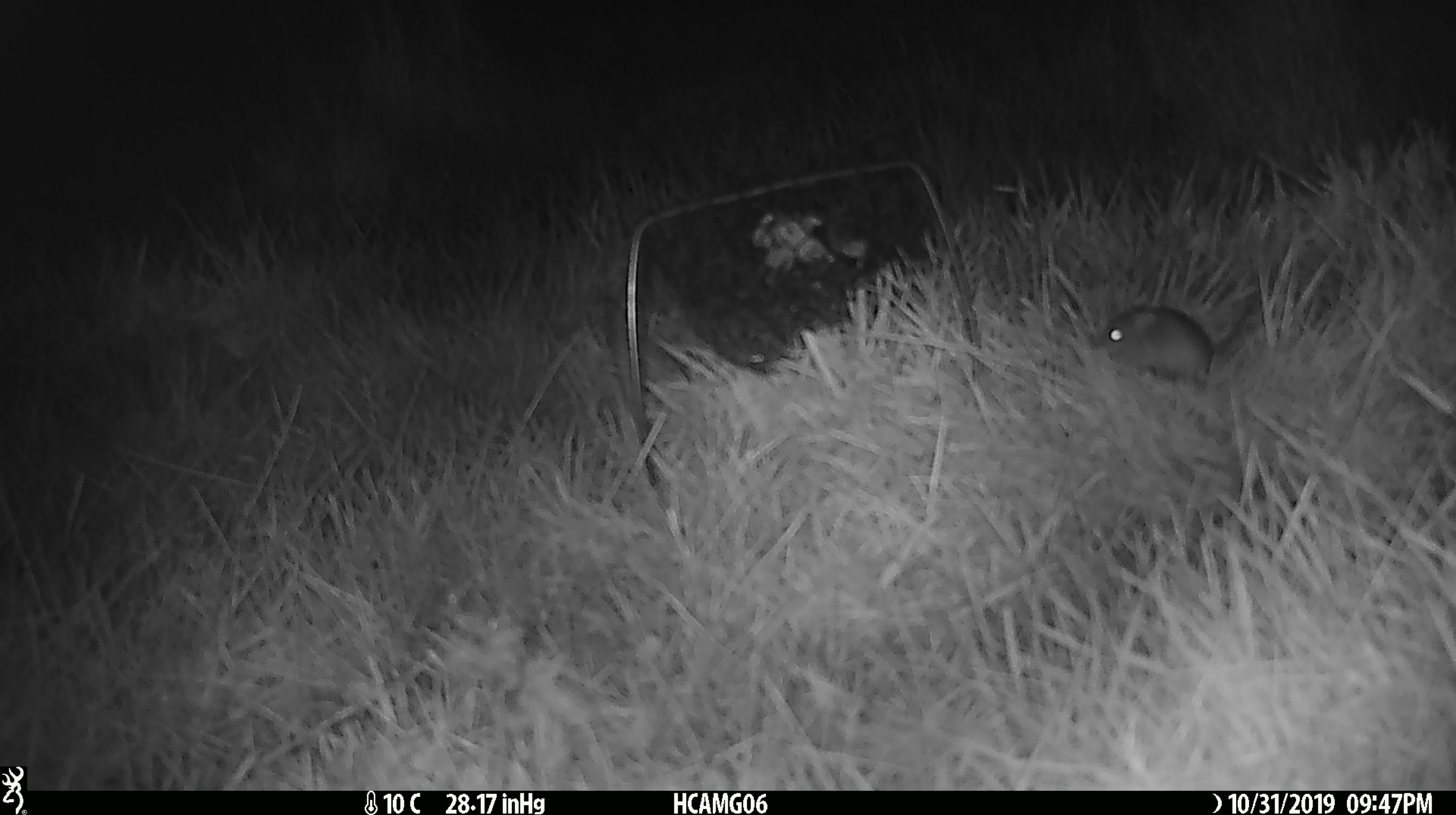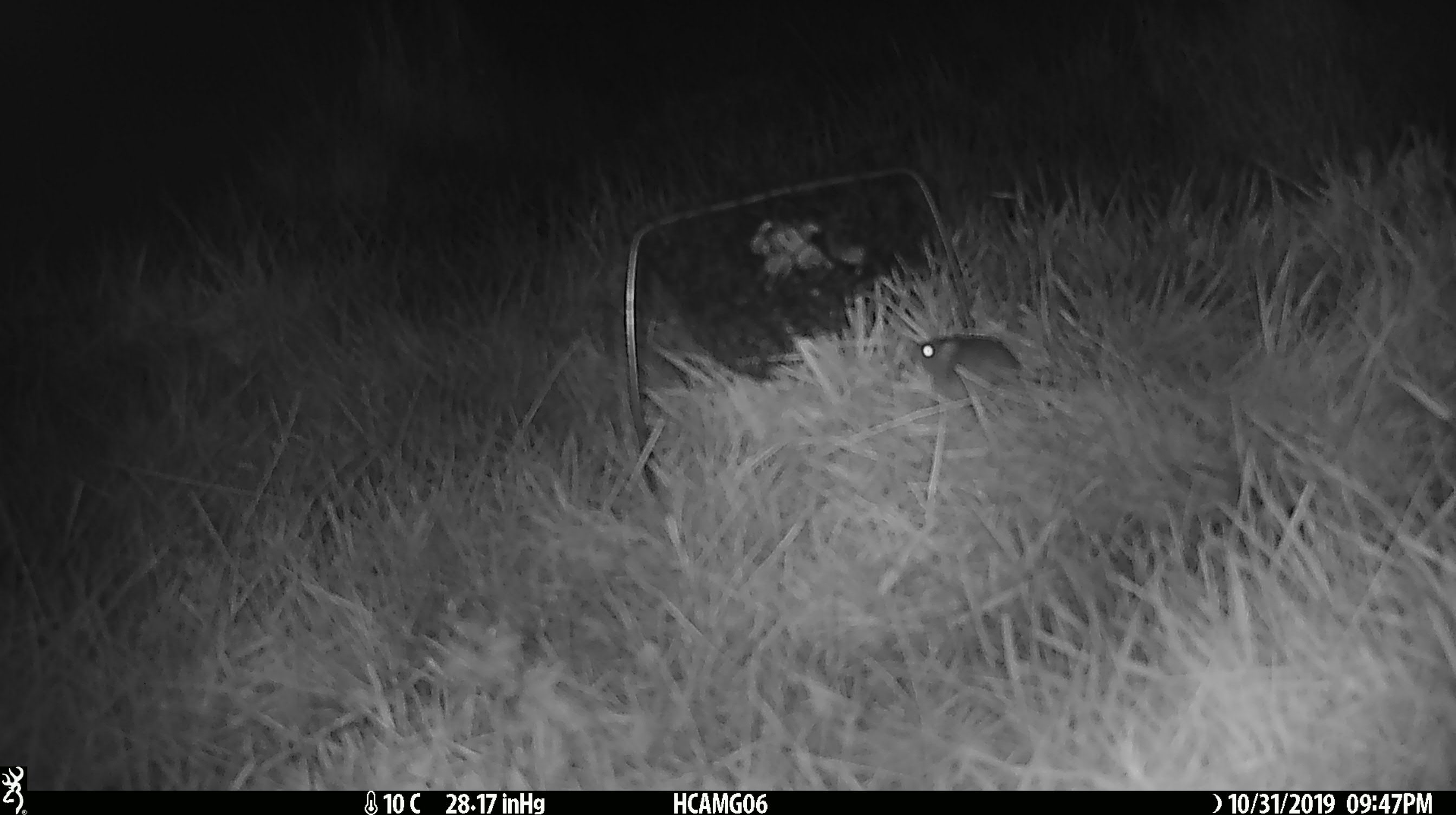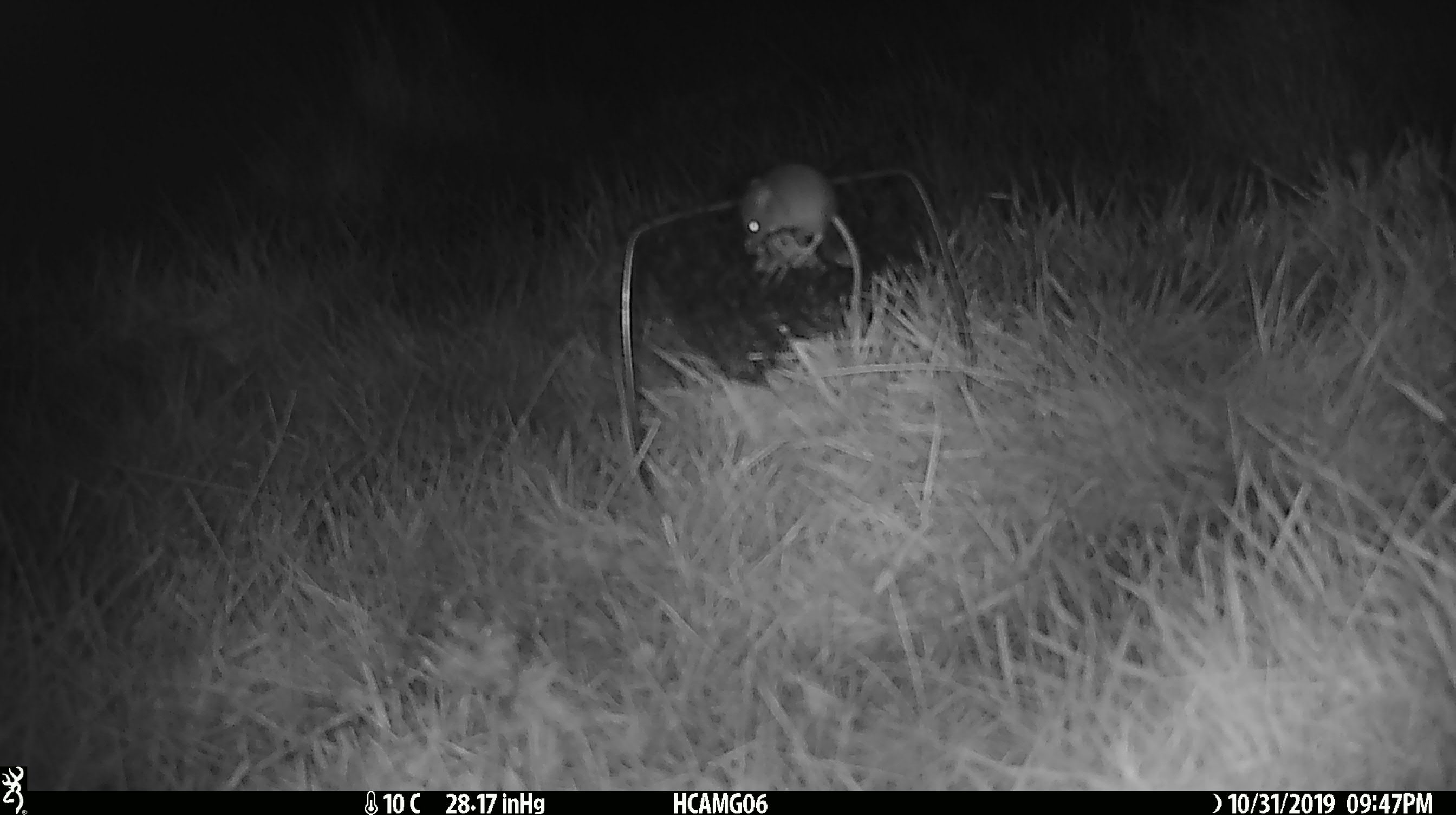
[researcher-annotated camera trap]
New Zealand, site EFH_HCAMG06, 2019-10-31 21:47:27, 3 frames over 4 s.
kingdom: Animalia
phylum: Chordata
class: Mammalia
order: Rodentia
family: Muridae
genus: Mus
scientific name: Mus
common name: mouse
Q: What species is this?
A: Mouse (Mus).